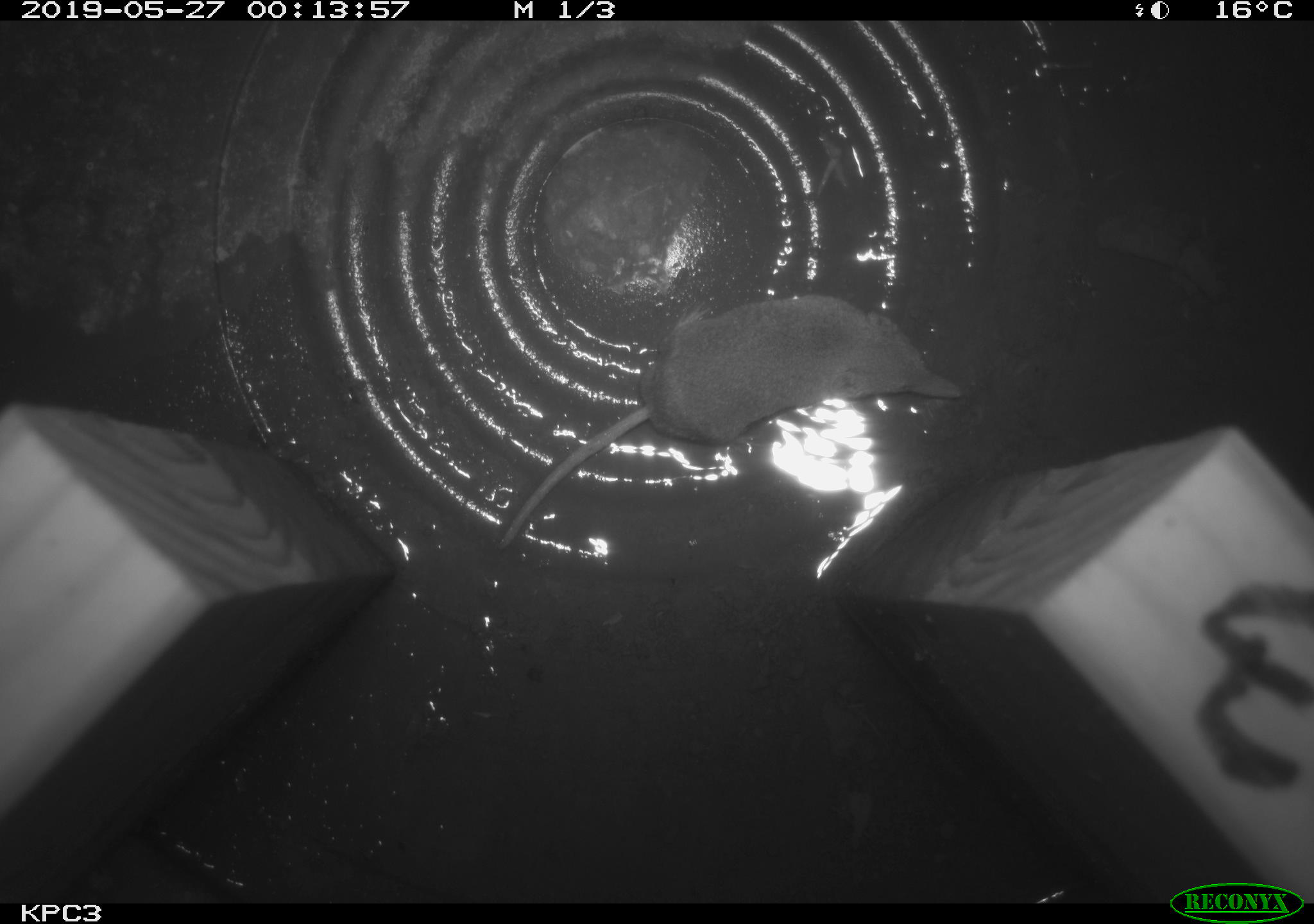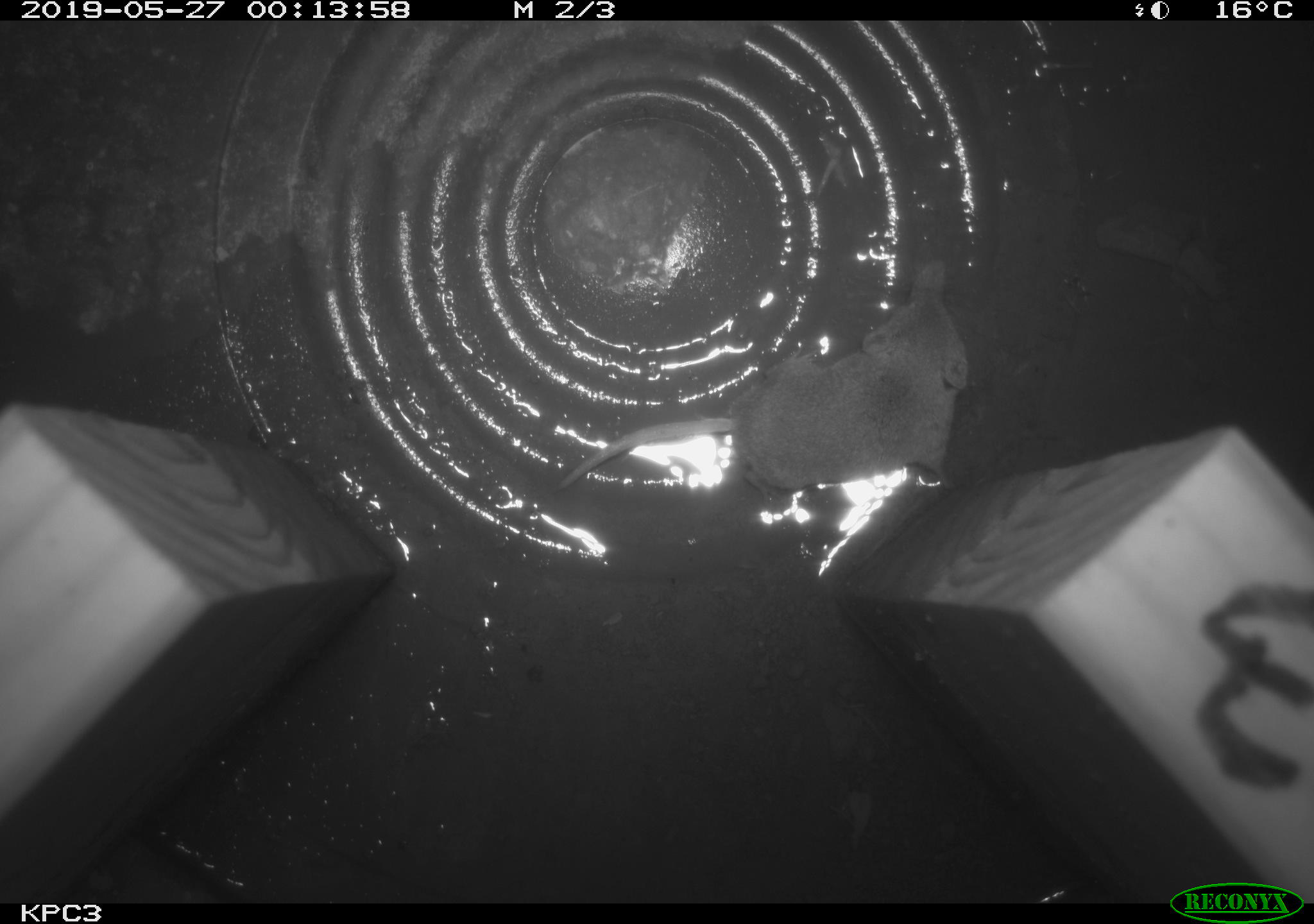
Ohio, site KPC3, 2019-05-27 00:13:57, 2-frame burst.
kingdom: Animalia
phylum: Chordata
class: Mammalia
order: Eulipotyphla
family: Soricidae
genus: Sorex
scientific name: Sorex cinereus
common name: masked shrew